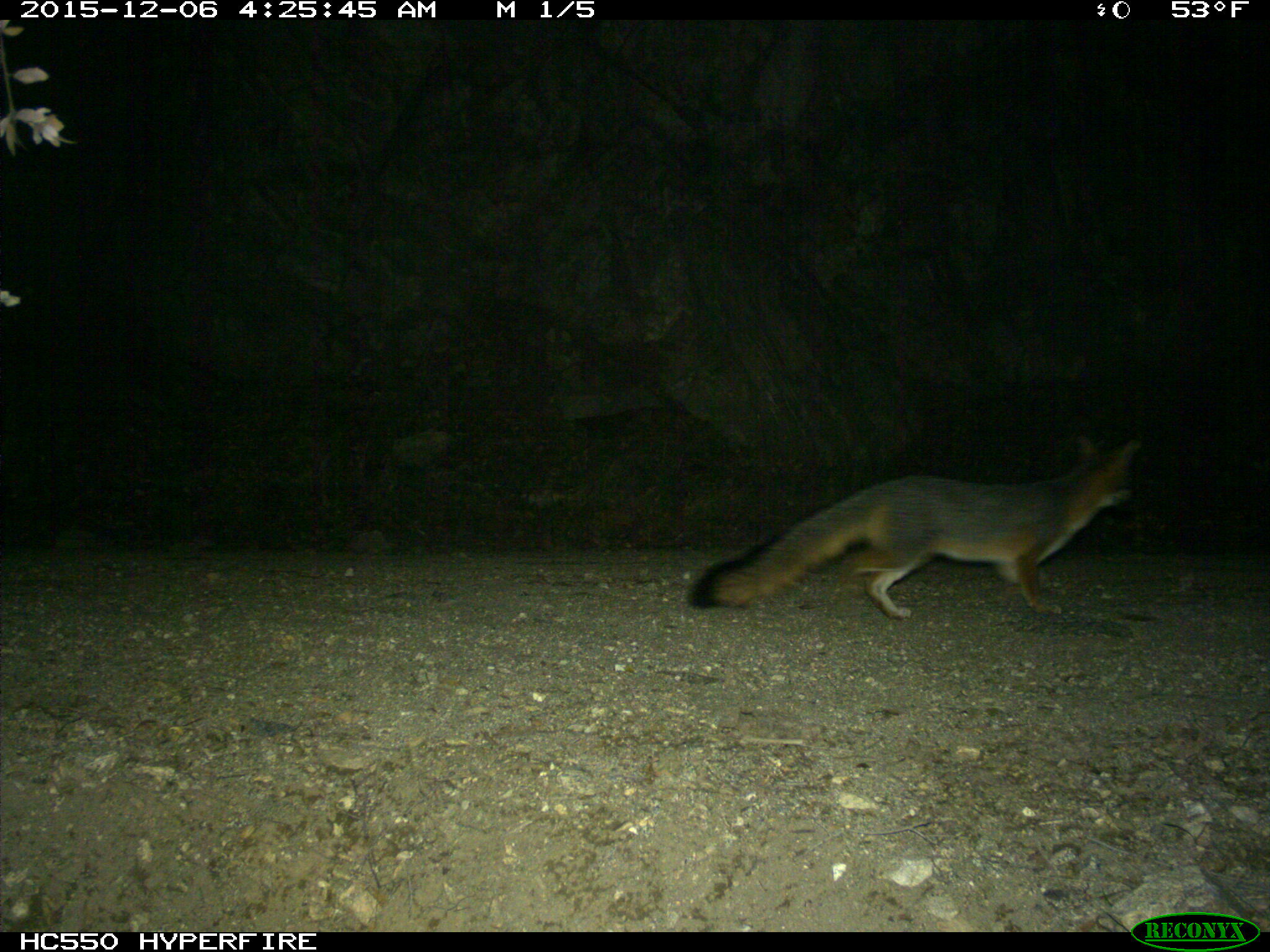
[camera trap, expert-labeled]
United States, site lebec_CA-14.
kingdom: Animalia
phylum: Chordata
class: Mammalia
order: Carnivora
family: Canidae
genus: Urocyon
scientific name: Urocyon cinereoargenteus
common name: gray fox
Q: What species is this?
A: Urocyon cinereoargenteus (gray fox).